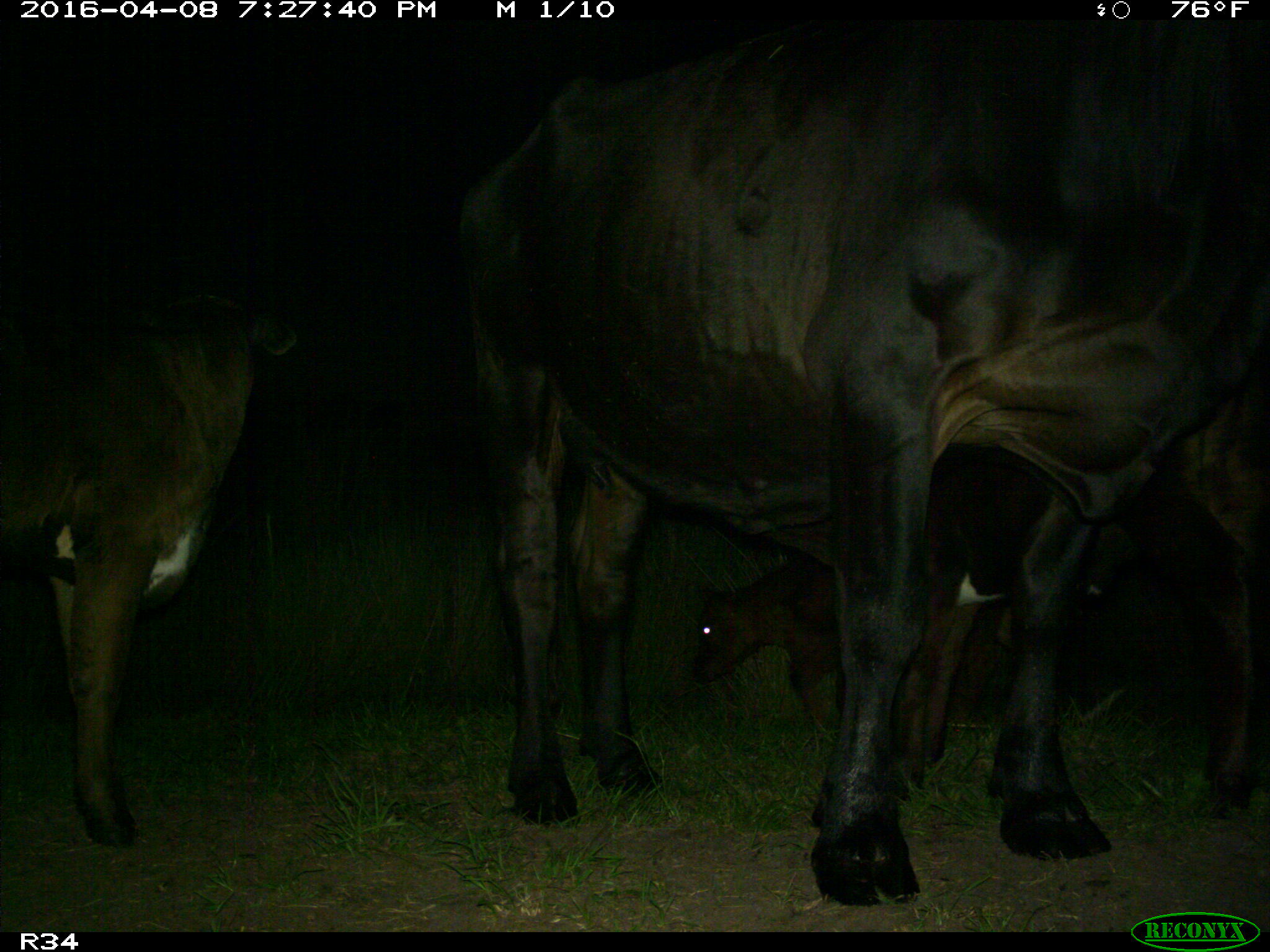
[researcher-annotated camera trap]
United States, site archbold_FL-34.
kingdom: Animalia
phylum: Chordata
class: Mammalia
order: Artiodactyla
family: Bovidae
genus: Bos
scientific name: Bos taurus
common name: domestic cow